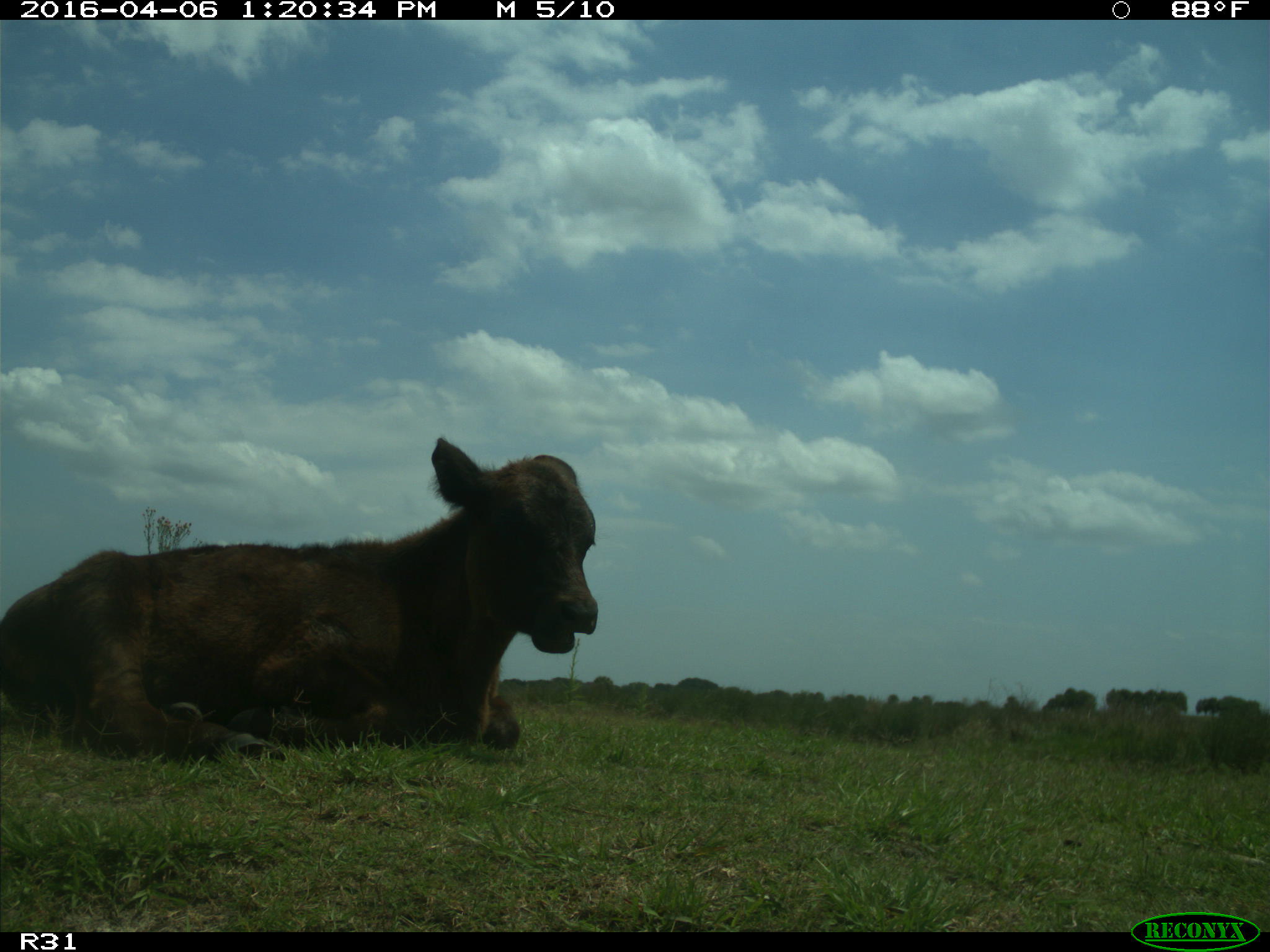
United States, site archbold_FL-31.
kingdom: Animalia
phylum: Chordata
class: Mammalia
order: Artiodactyla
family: Bovidae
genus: Bos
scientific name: Bos taurus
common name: domestic cow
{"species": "Bos taurus (domestic cow)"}